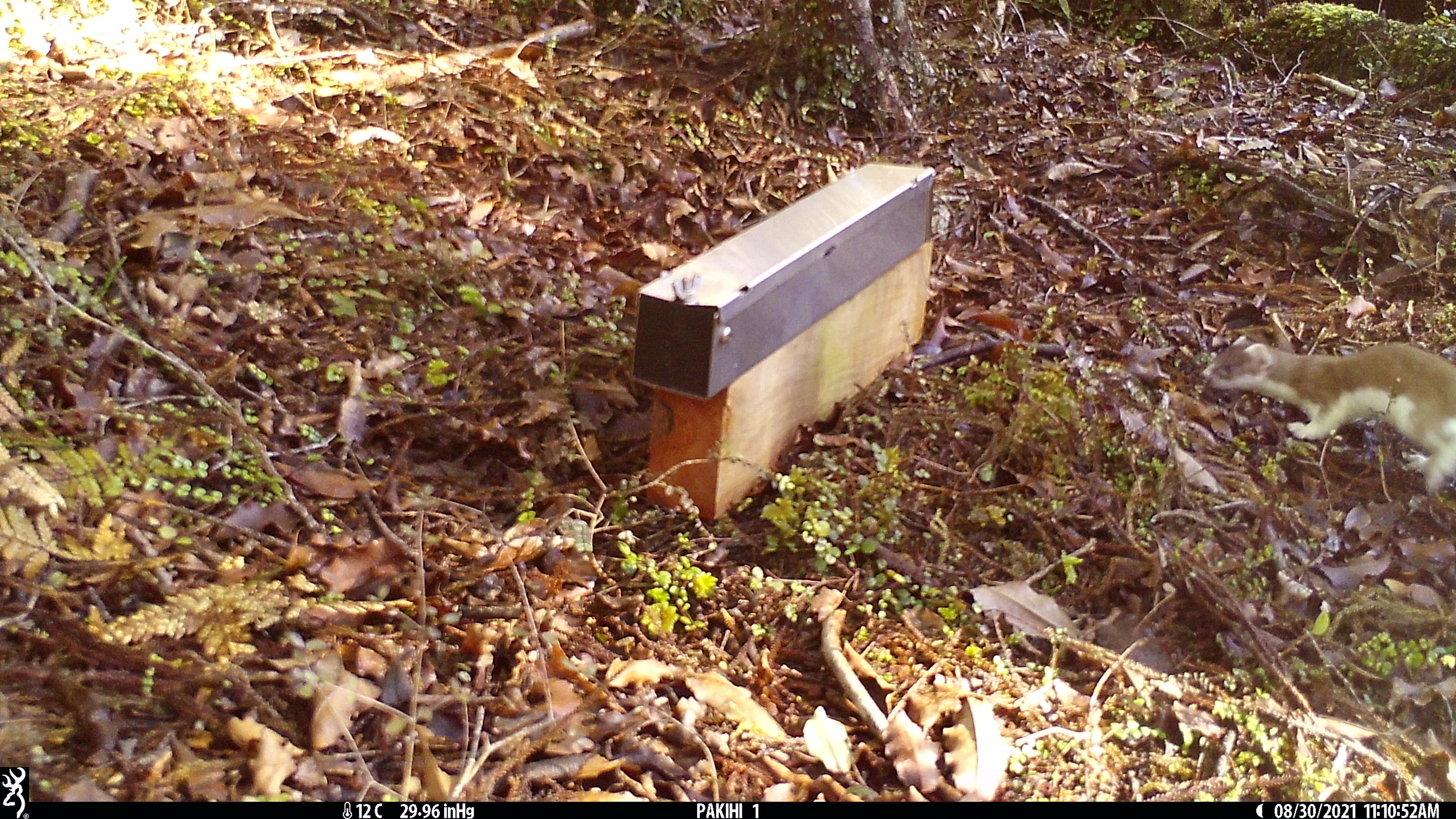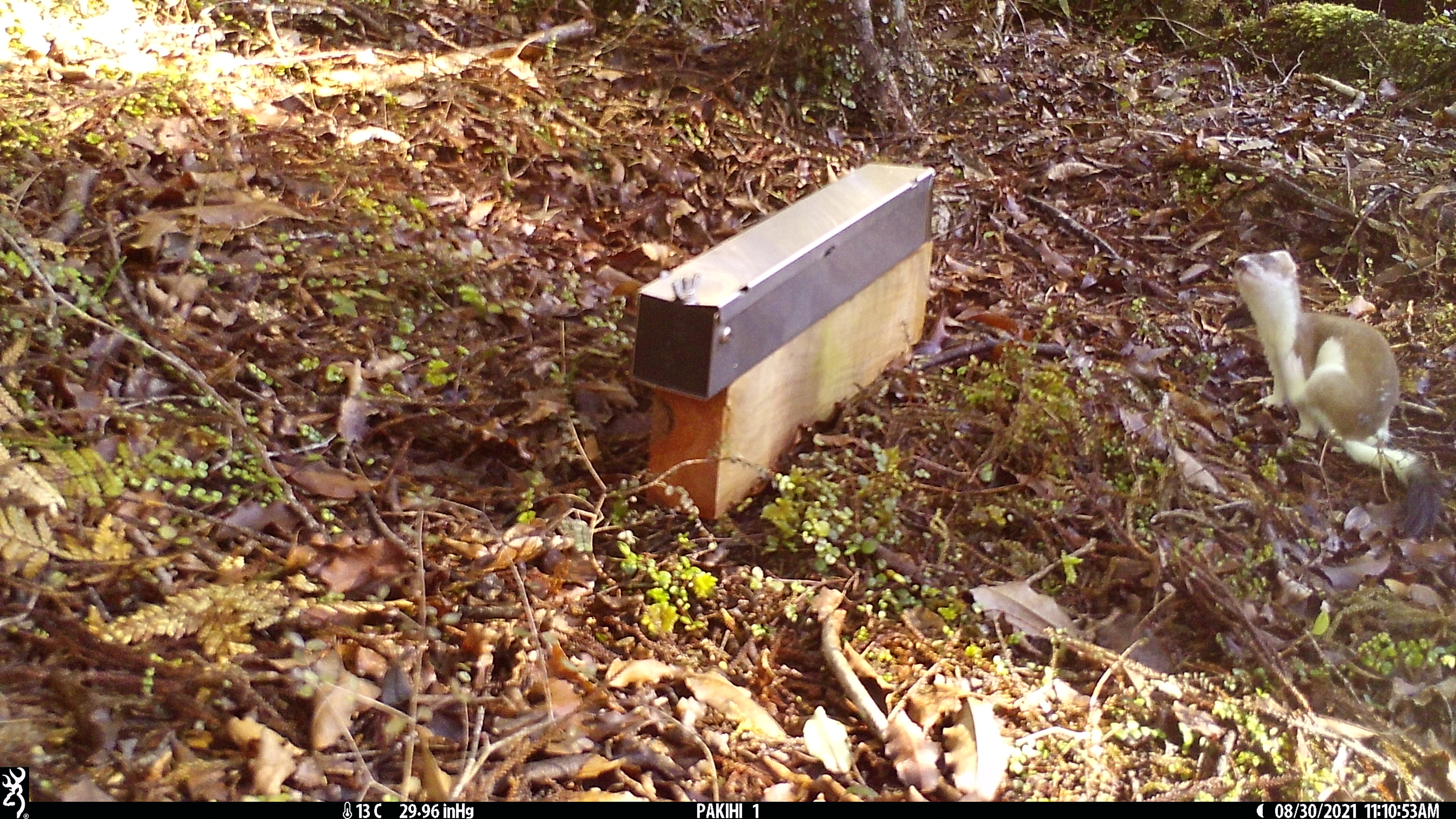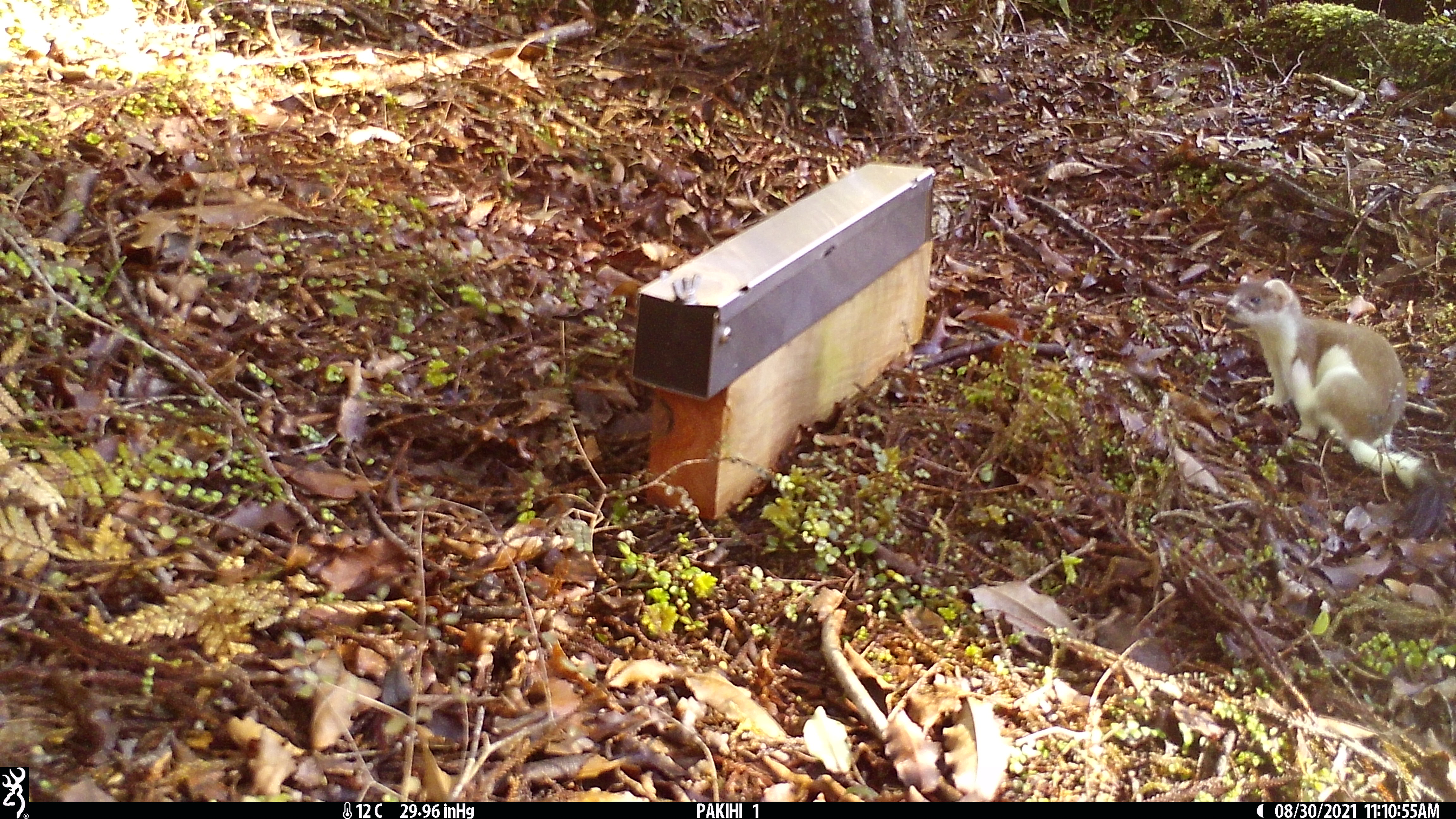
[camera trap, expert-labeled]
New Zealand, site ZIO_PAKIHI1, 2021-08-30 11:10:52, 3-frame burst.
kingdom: Animalia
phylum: Chordata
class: Mammalia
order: Carnivora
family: Mustelidae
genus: Mustela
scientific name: Mustela erminea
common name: stoat